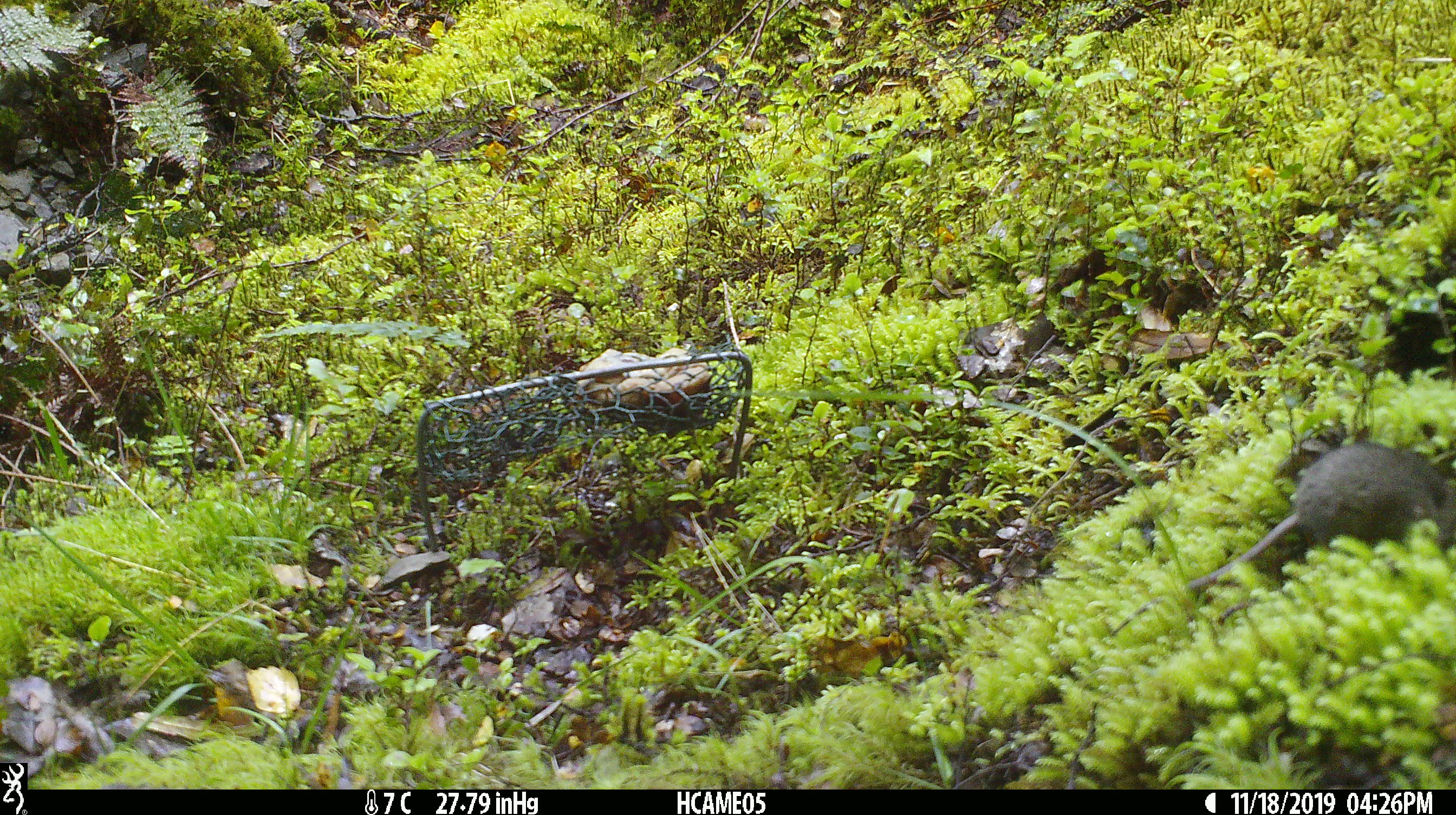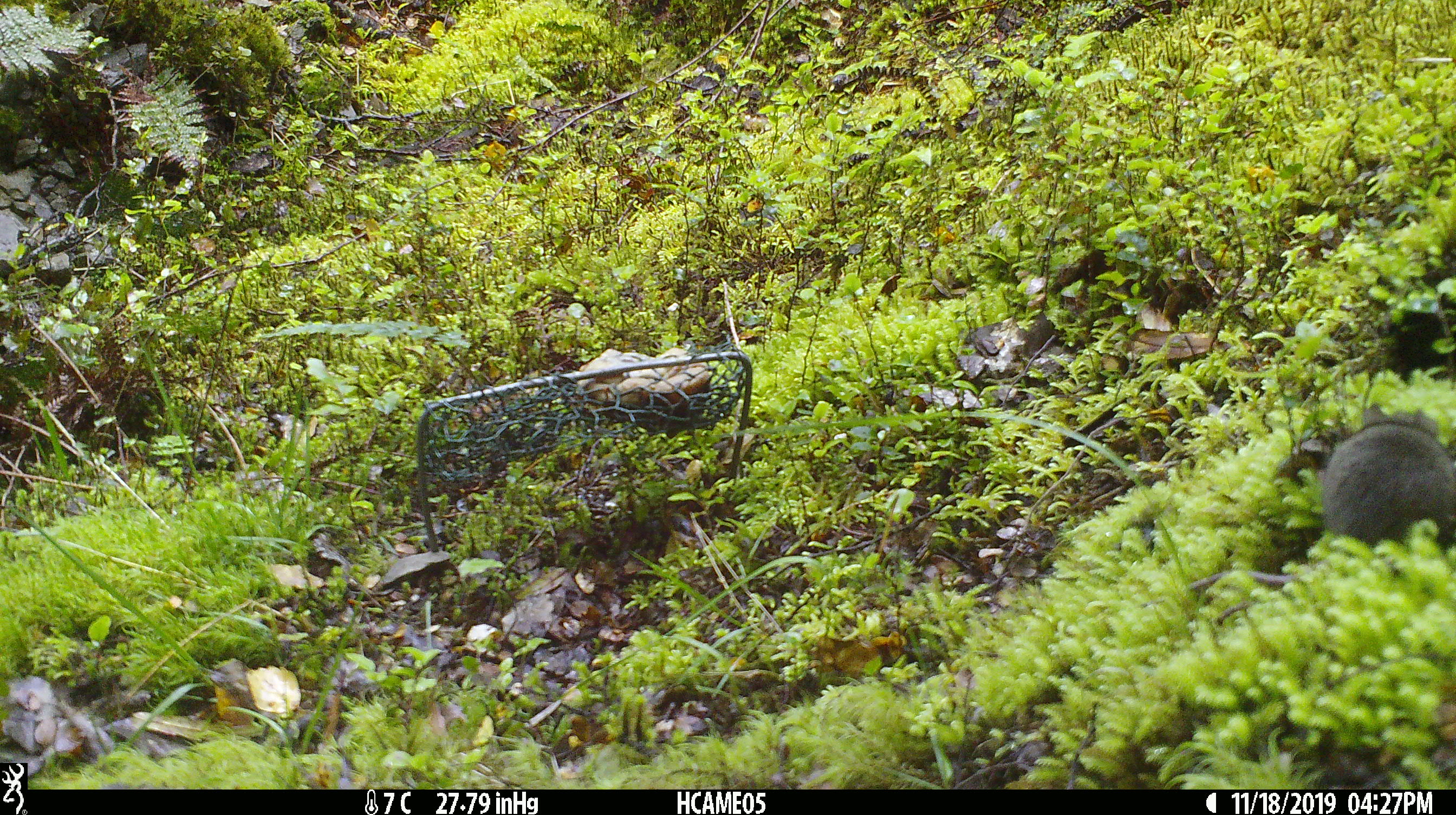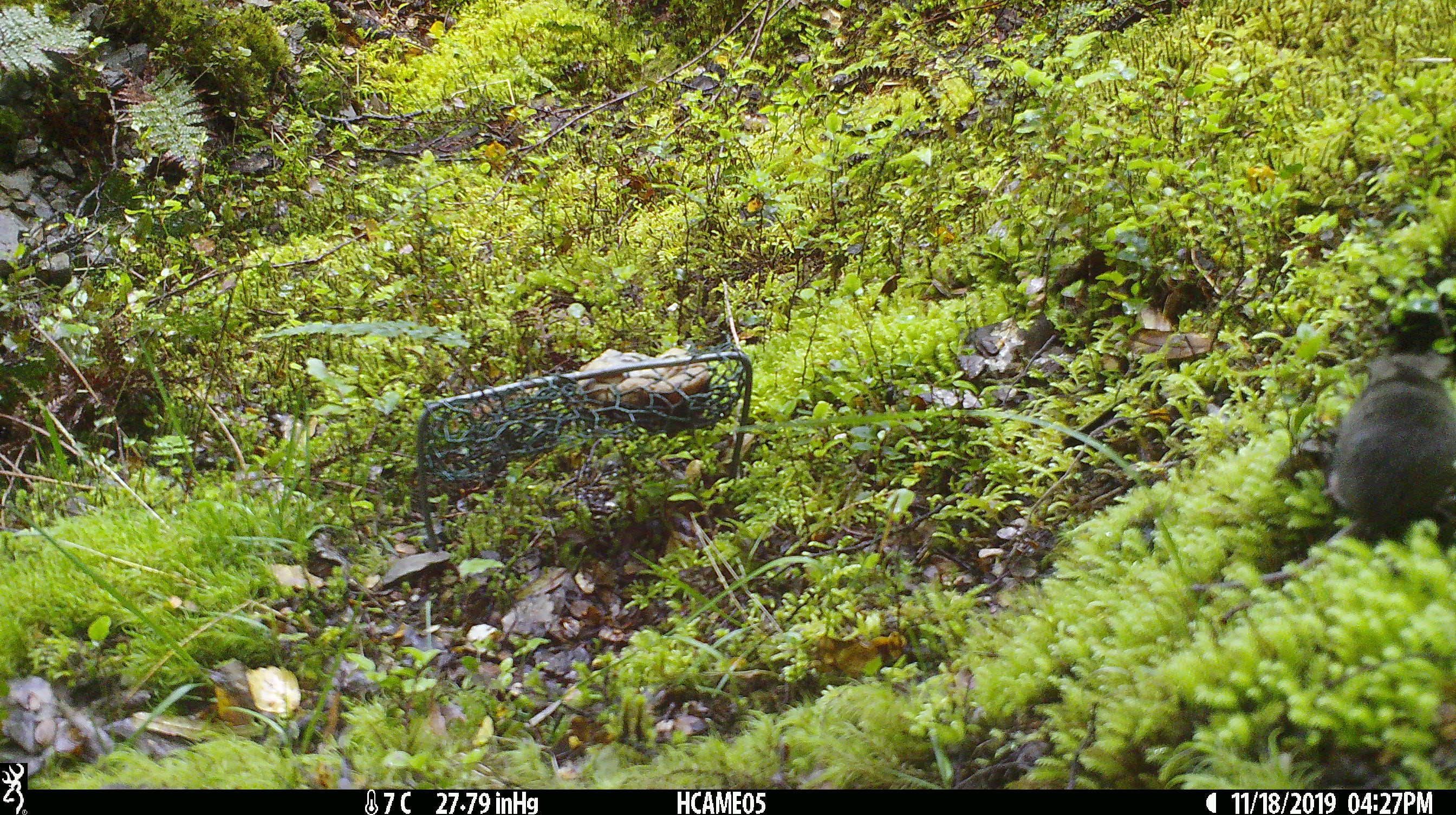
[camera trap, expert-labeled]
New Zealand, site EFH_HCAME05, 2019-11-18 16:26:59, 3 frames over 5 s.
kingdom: Animalia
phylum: Chordata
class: Mammalia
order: Rodentia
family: Muridae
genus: Mus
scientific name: Mus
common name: mouse